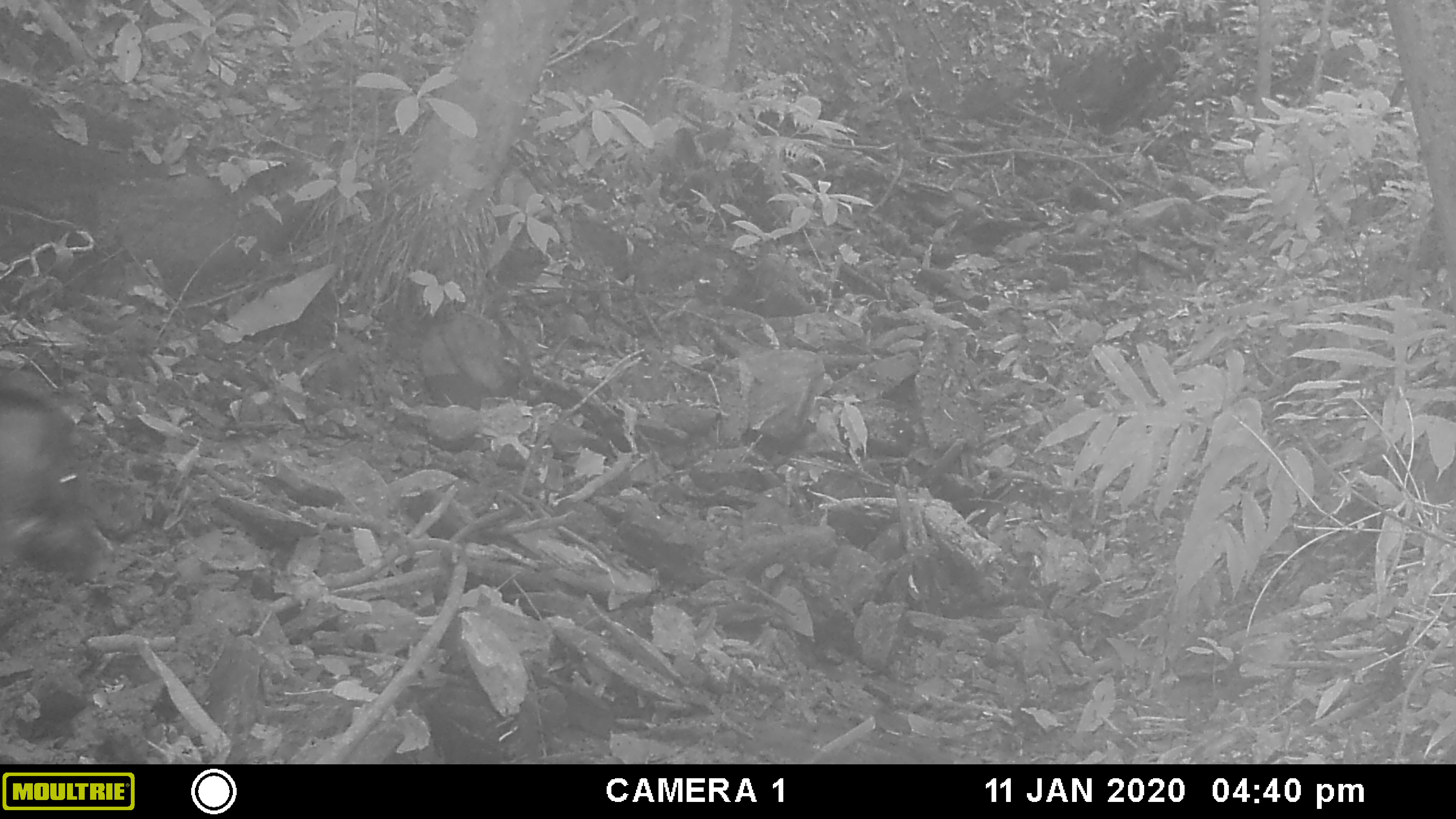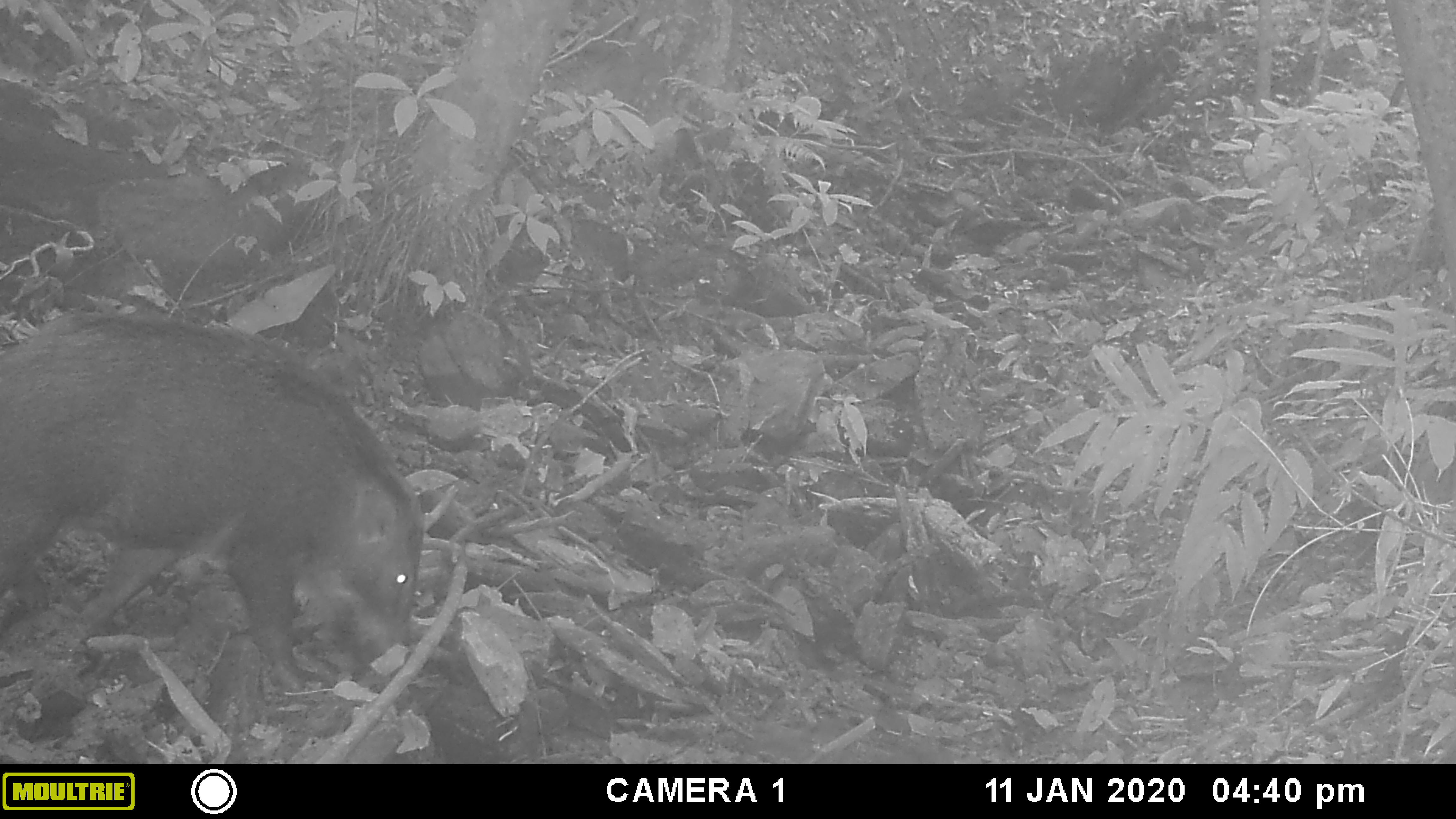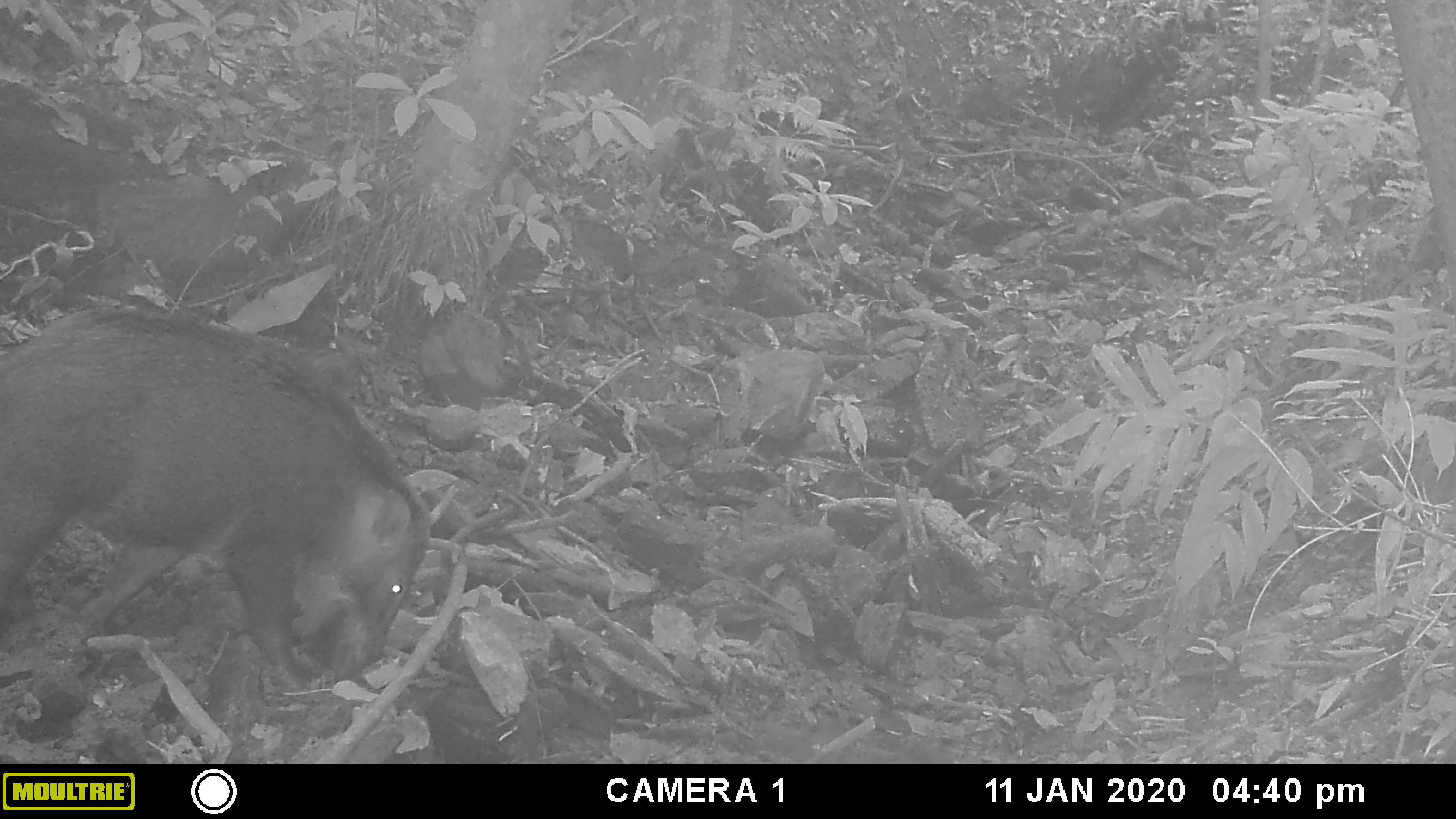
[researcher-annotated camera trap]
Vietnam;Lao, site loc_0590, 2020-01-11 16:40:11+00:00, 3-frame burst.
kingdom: Animalia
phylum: Chordata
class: Mammalia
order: Artiodactyla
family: Suidae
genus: Sus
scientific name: Sus scrofa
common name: eurasian wild pig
Eurasian wild pig (Sus scrofa). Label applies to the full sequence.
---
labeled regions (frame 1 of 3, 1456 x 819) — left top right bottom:
eurasian wild pig: 0 389 108 589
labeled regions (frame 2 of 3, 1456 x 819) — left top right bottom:
eurasian wild pig: 0 305 427 705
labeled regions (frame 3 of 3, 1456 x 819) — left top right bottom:
eurasian wild pig: 0 305 427 701